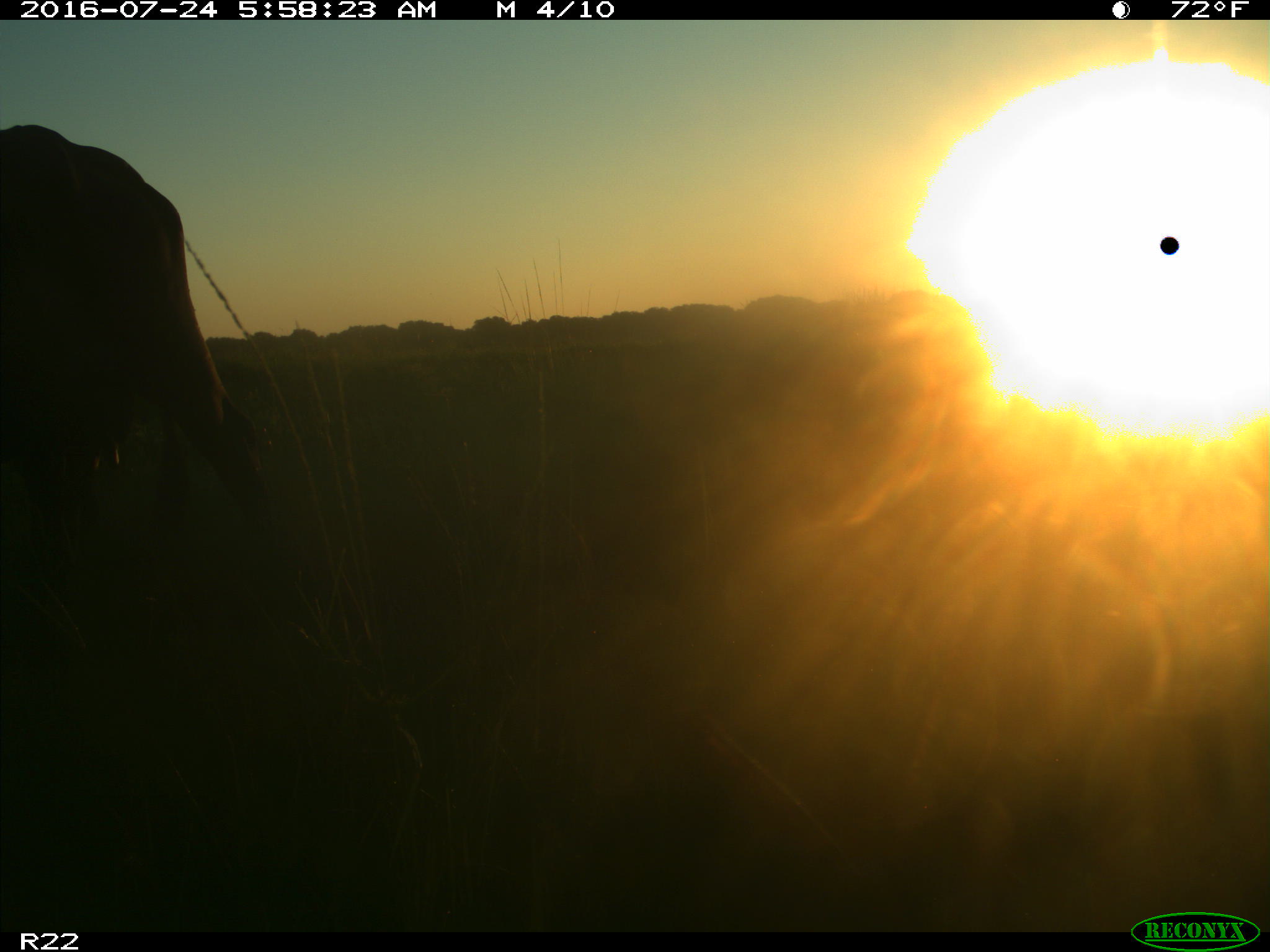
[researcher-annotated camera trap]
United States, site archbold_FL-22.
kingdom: Animalia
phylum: Chordata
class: Mammalia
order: Artiodactyla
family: Bovidae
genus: Bos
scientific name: Bos taurus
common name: domestic cow